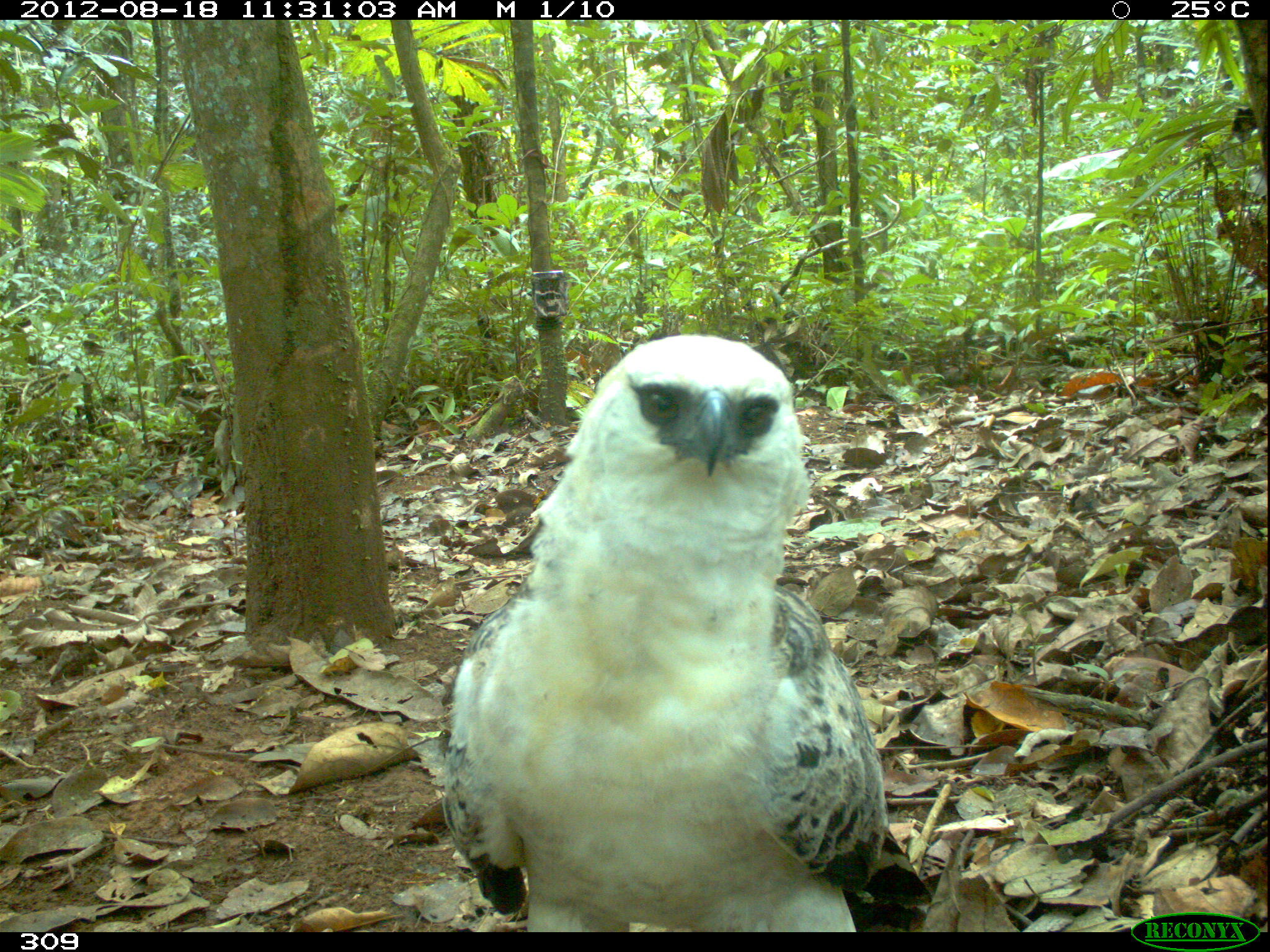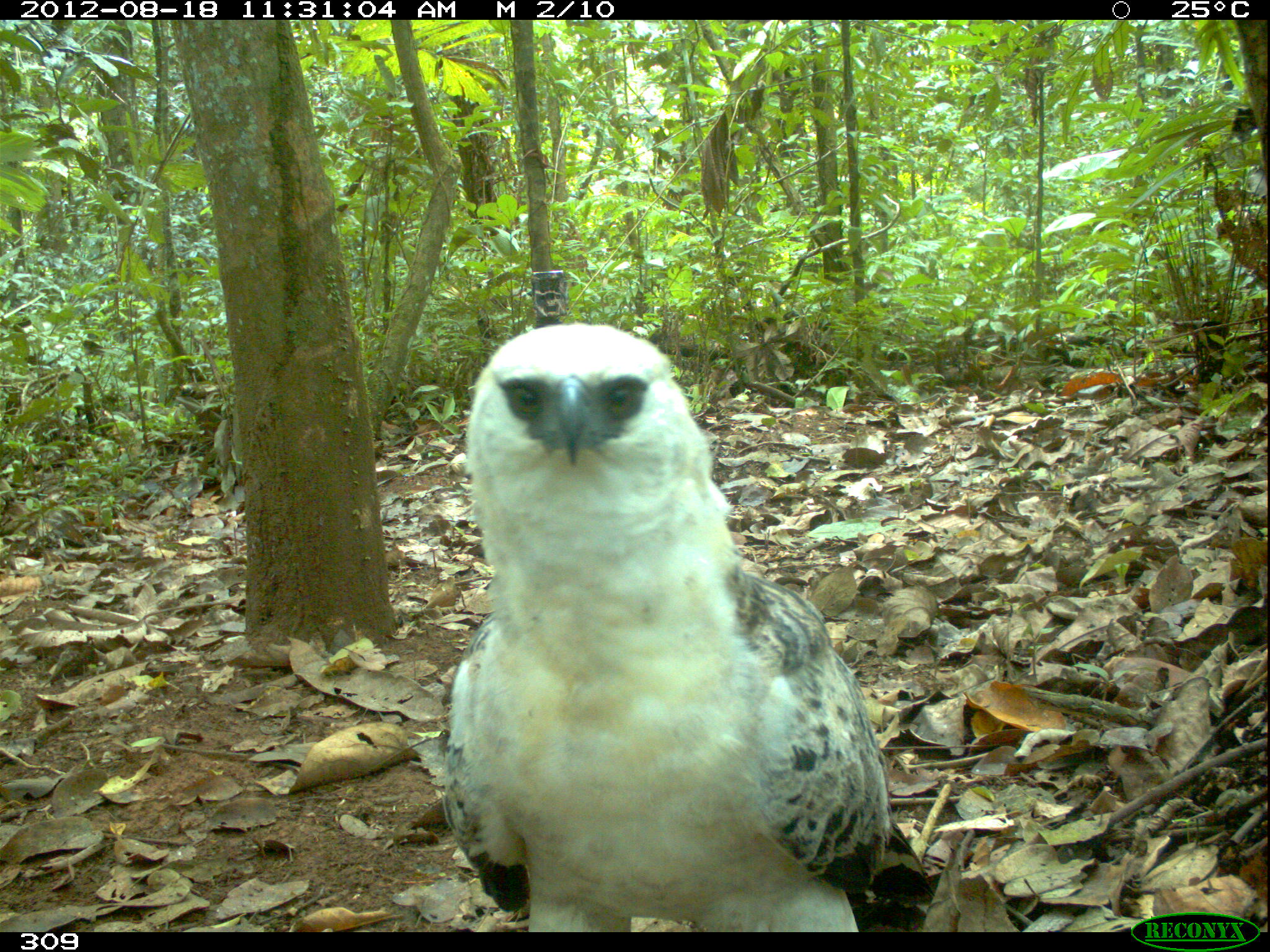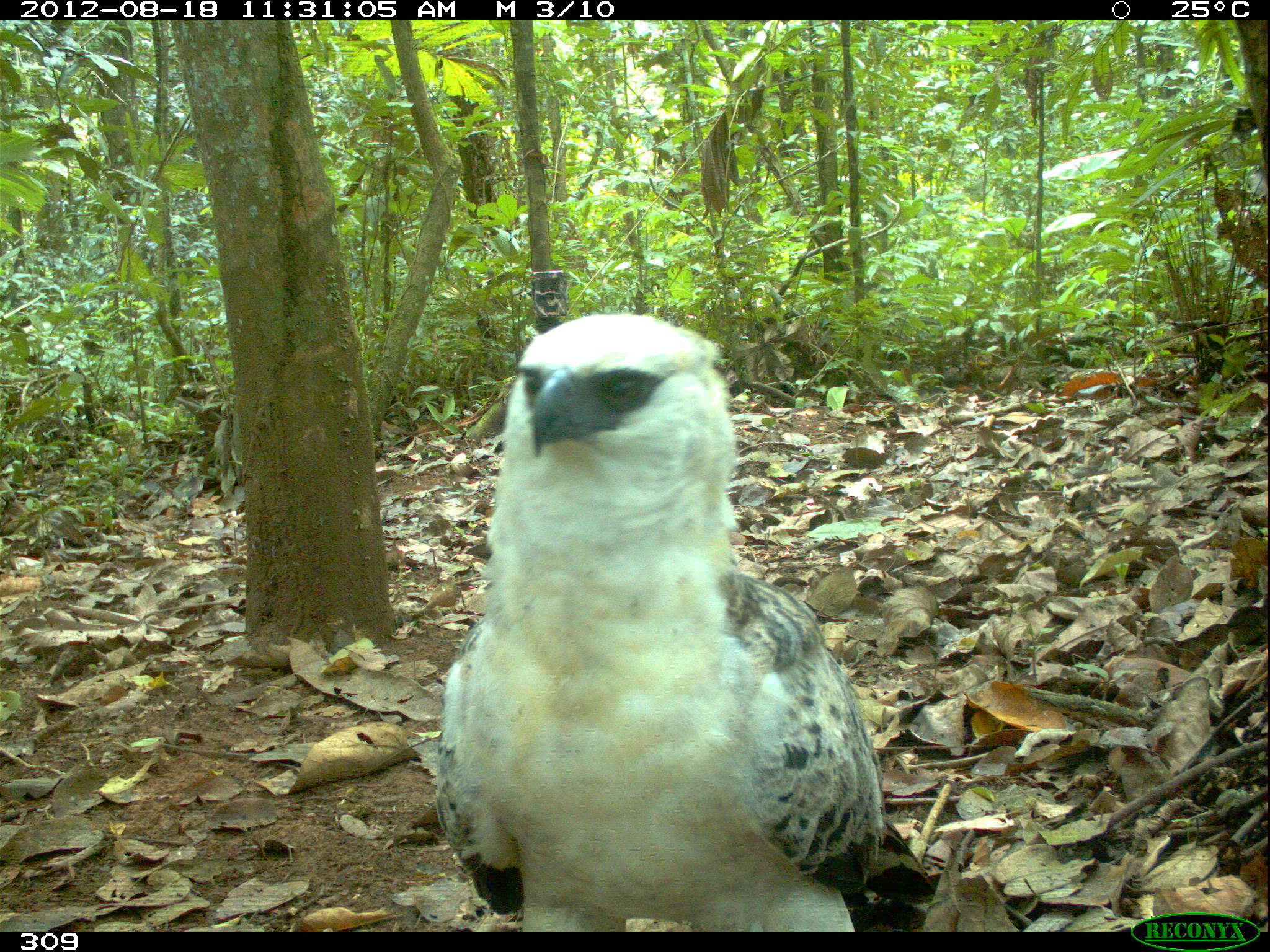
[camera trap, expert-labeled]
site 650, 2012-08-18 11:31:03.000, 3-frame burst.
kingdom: Animalia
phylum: Chordata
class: Aves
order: Accipitriformes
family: Accipitridae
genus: Morphnus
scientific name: Morphnus guianensis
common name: crested eagle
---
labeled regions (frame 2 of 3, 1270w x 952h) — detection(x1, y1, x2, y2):
morphnus guianensis: detection(437, 321, 934, 931)